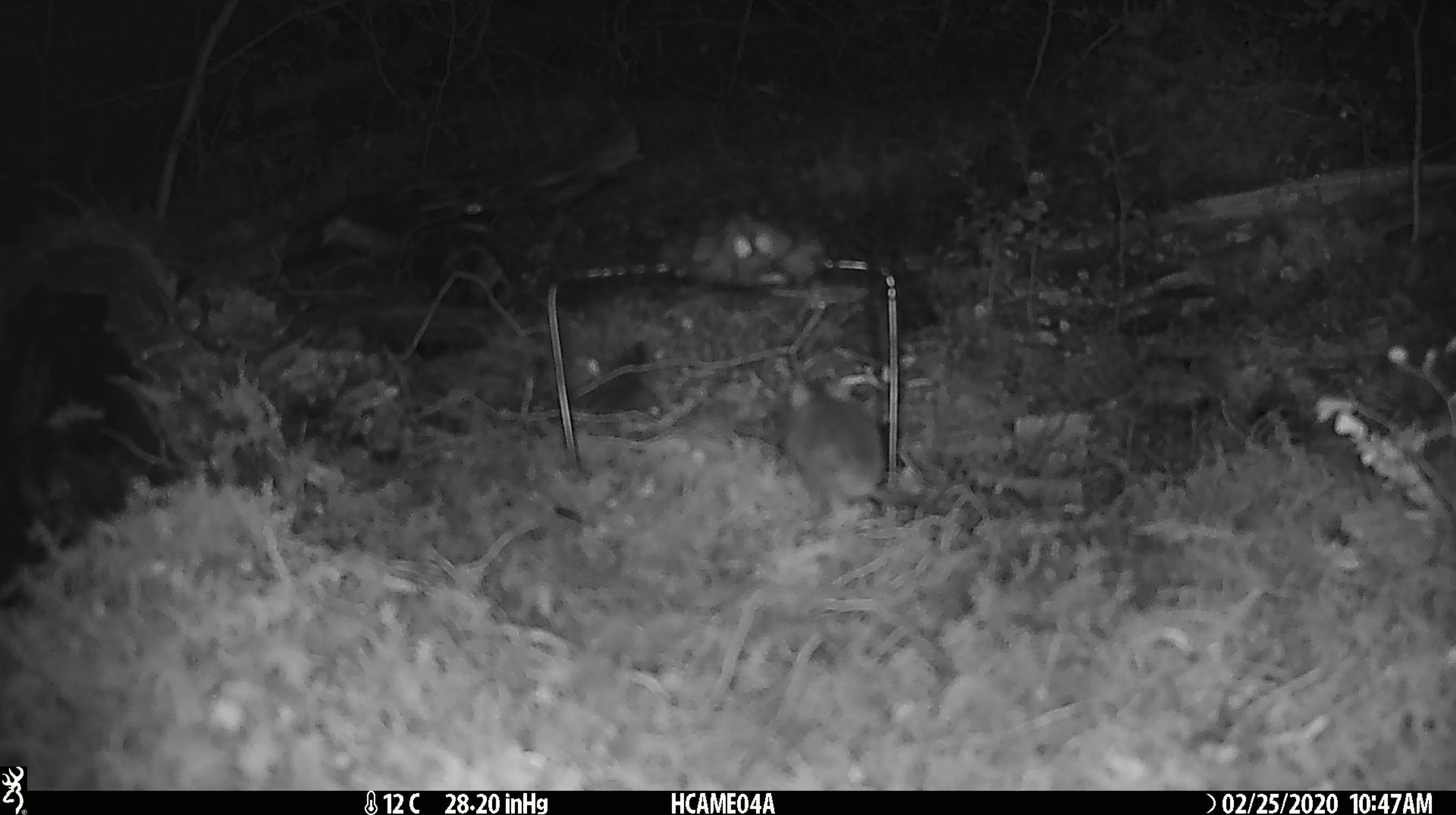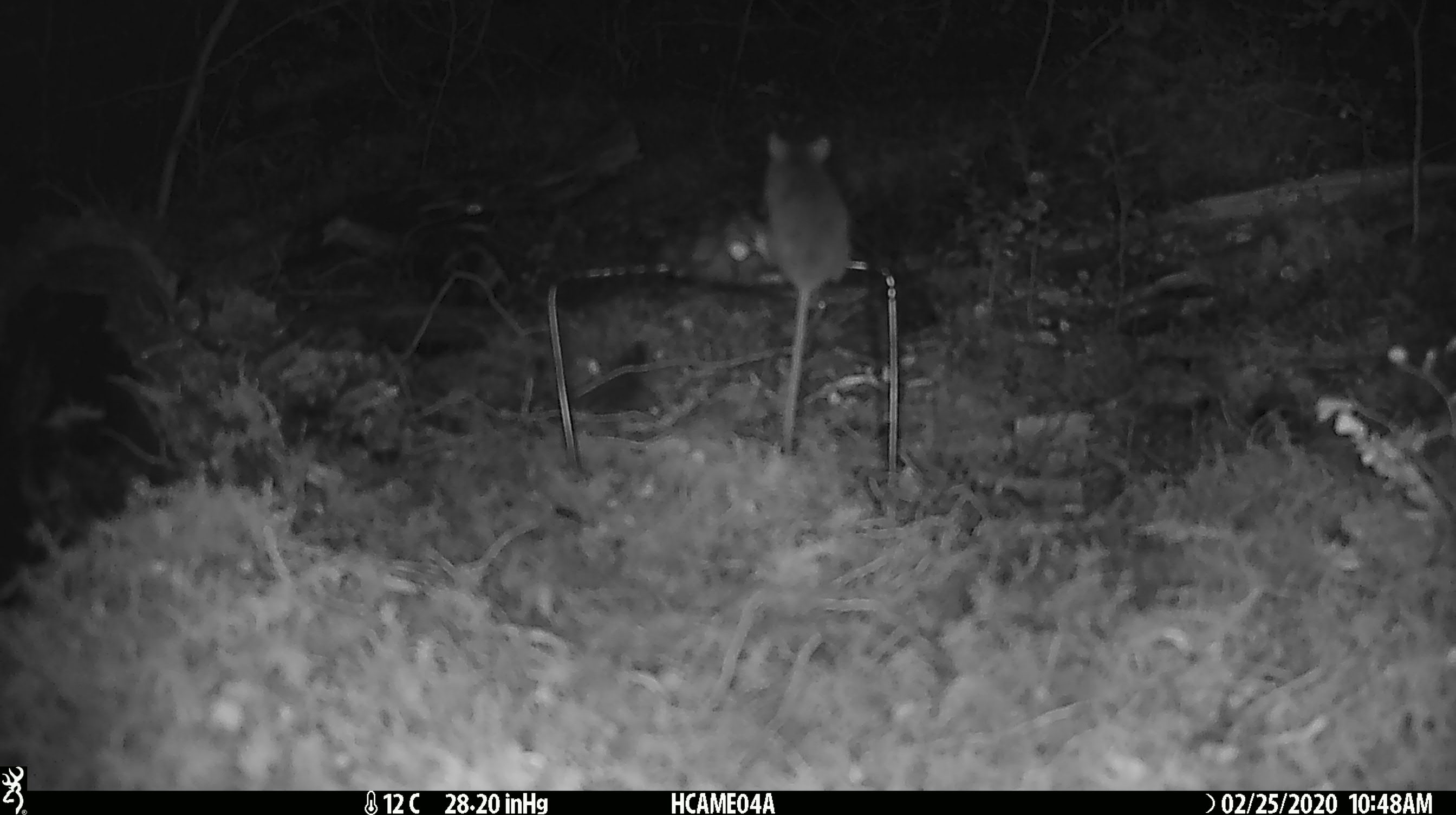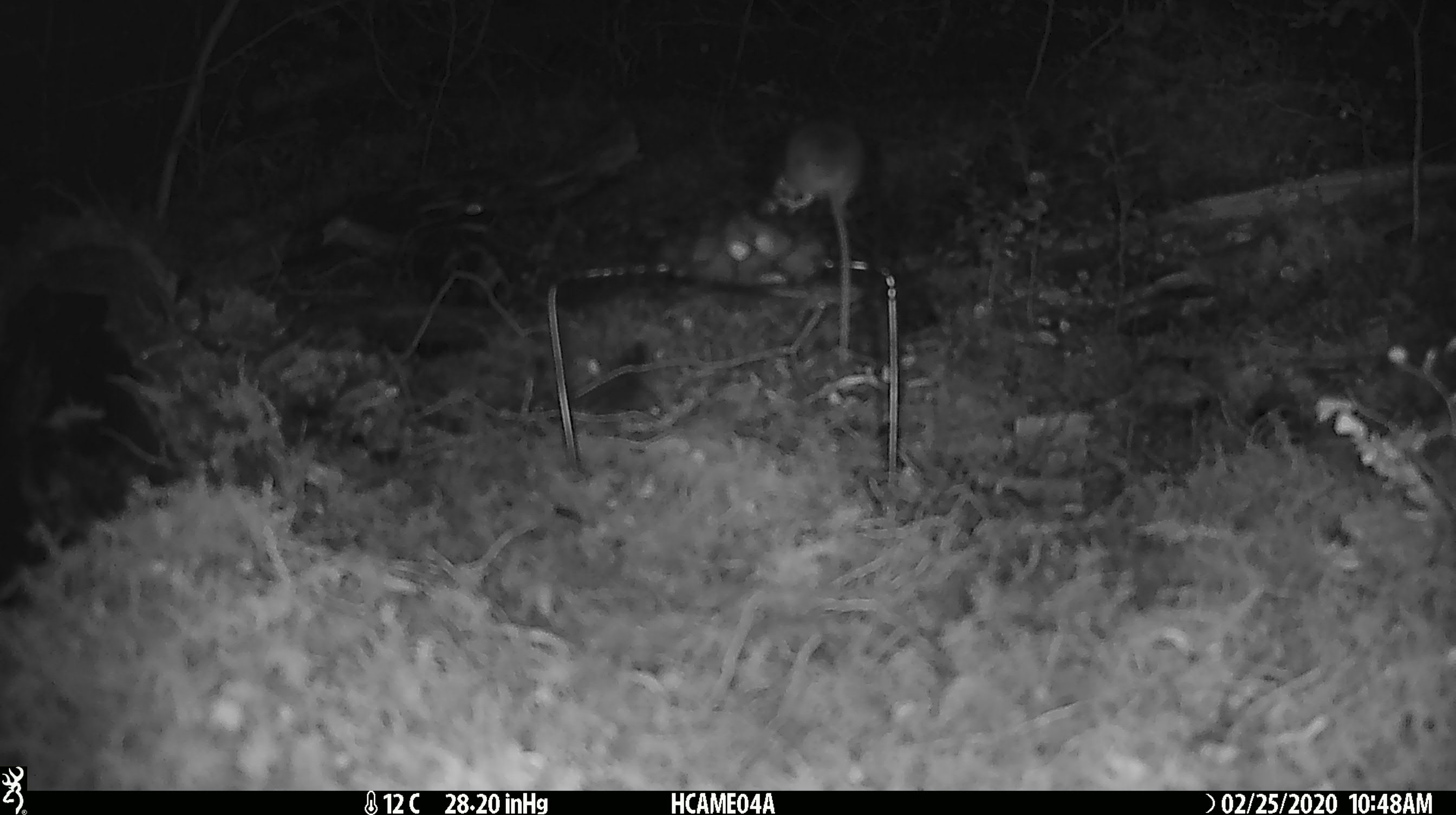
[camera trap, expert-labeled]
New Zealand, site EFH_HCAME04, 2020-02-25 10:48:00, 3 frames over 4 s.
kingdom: Animalia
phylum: Chordata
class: Mammalia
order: Rodentia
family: Muridae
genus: Mus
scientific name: Mus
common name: mouse